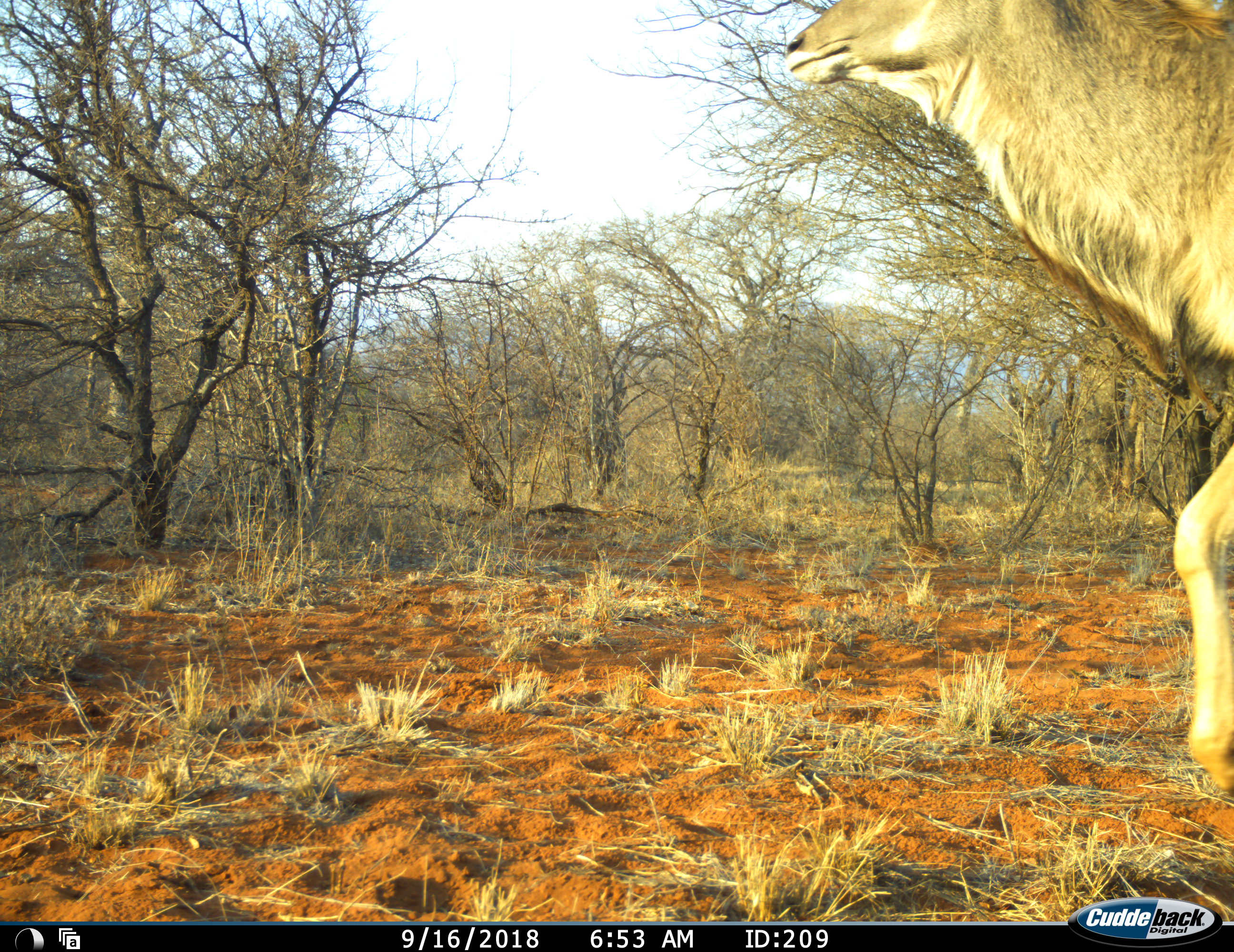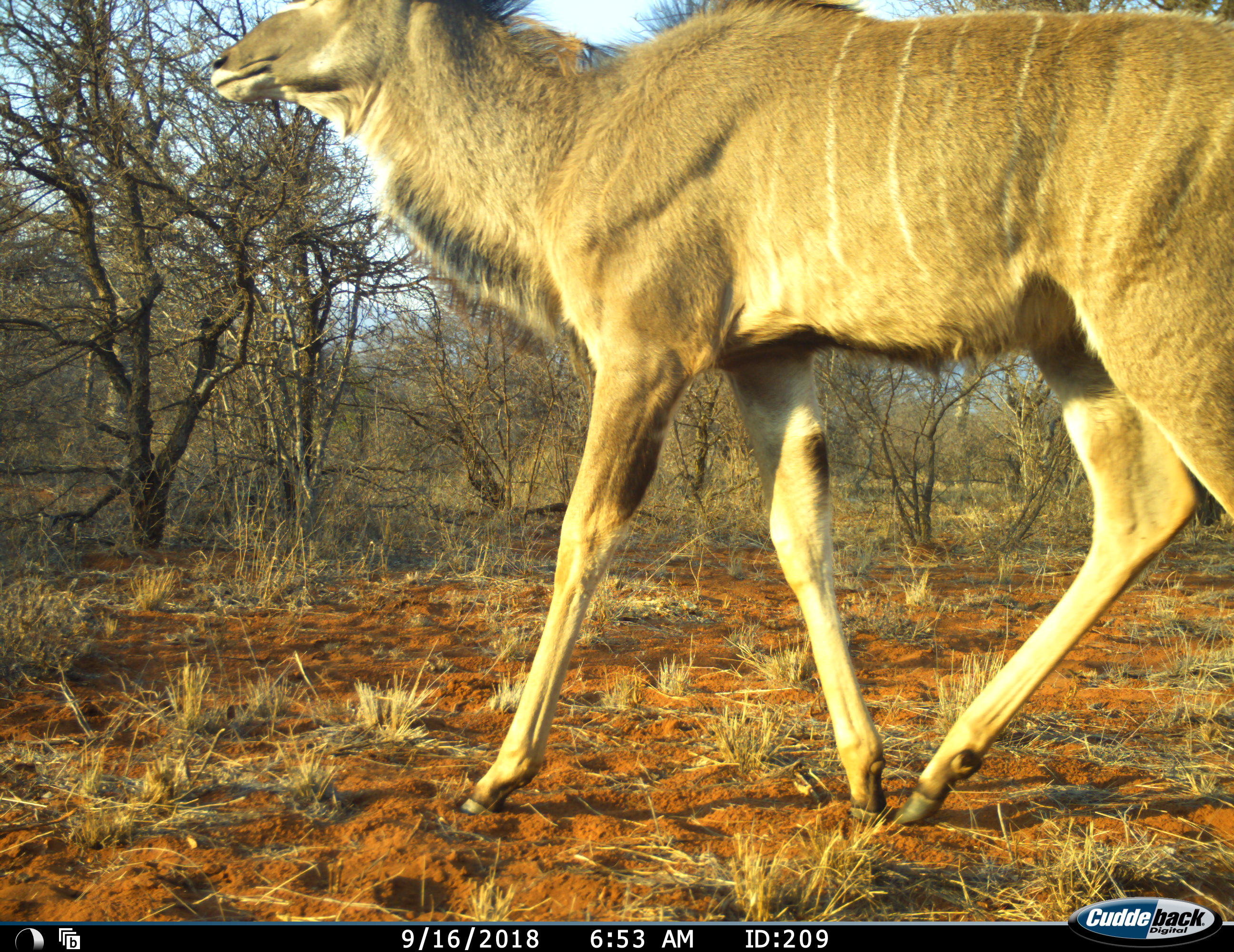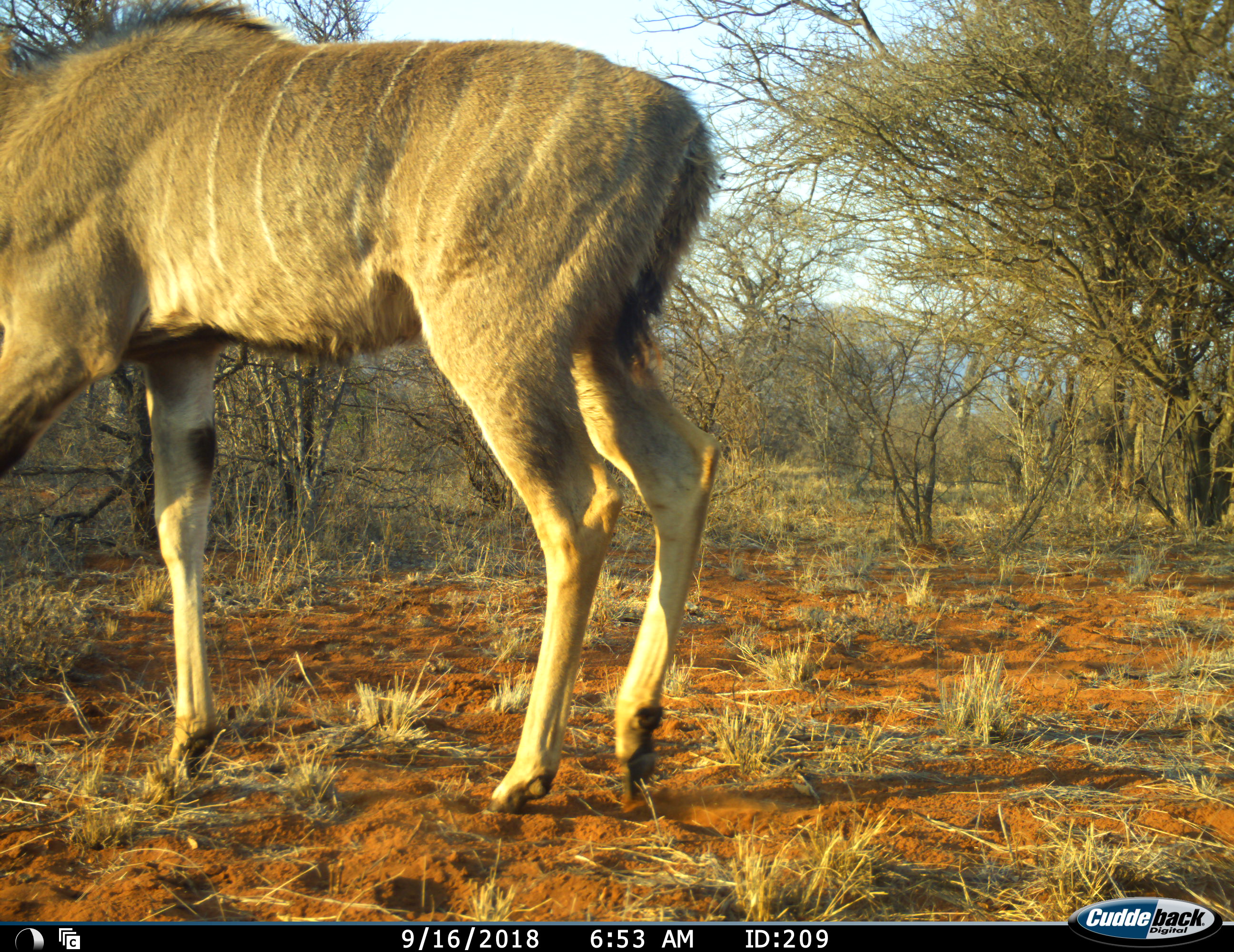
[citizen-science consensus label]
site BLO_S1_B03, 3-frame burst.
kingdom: Animalia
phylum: Chordata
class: Mammalia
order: Artiodactyla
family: Bovidae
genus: Tragelaphus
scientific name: Tragelaphus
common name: kudu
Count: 1.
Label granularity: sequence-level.